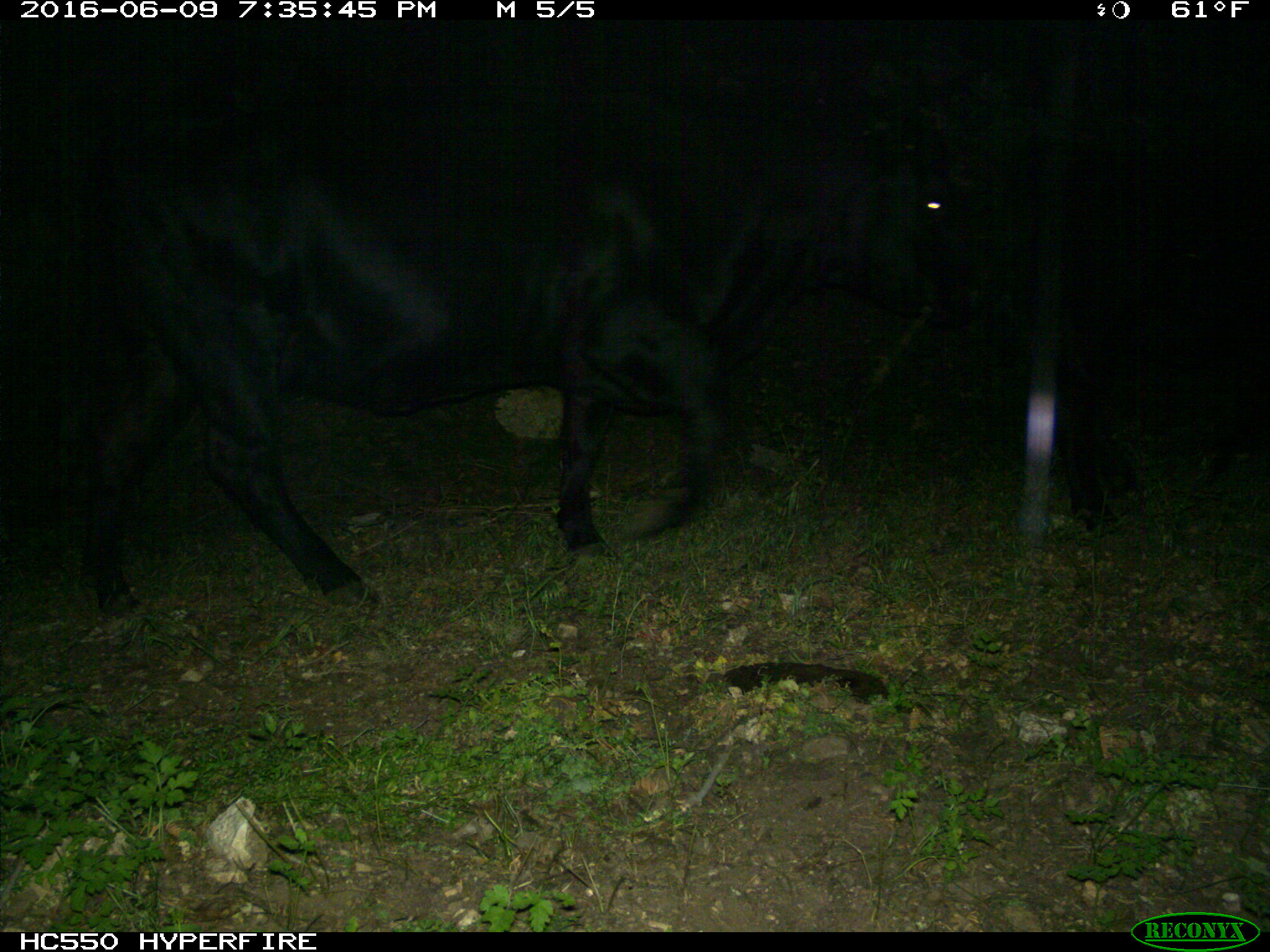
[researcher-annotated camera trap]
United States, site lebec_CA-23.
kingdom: Animalia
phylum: Chordata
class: Mammalia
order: Artiodactyla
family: Bovidae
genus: Bos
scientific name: Bos taurus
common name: domestic cow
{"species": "Bos taurus (domestic cow)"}